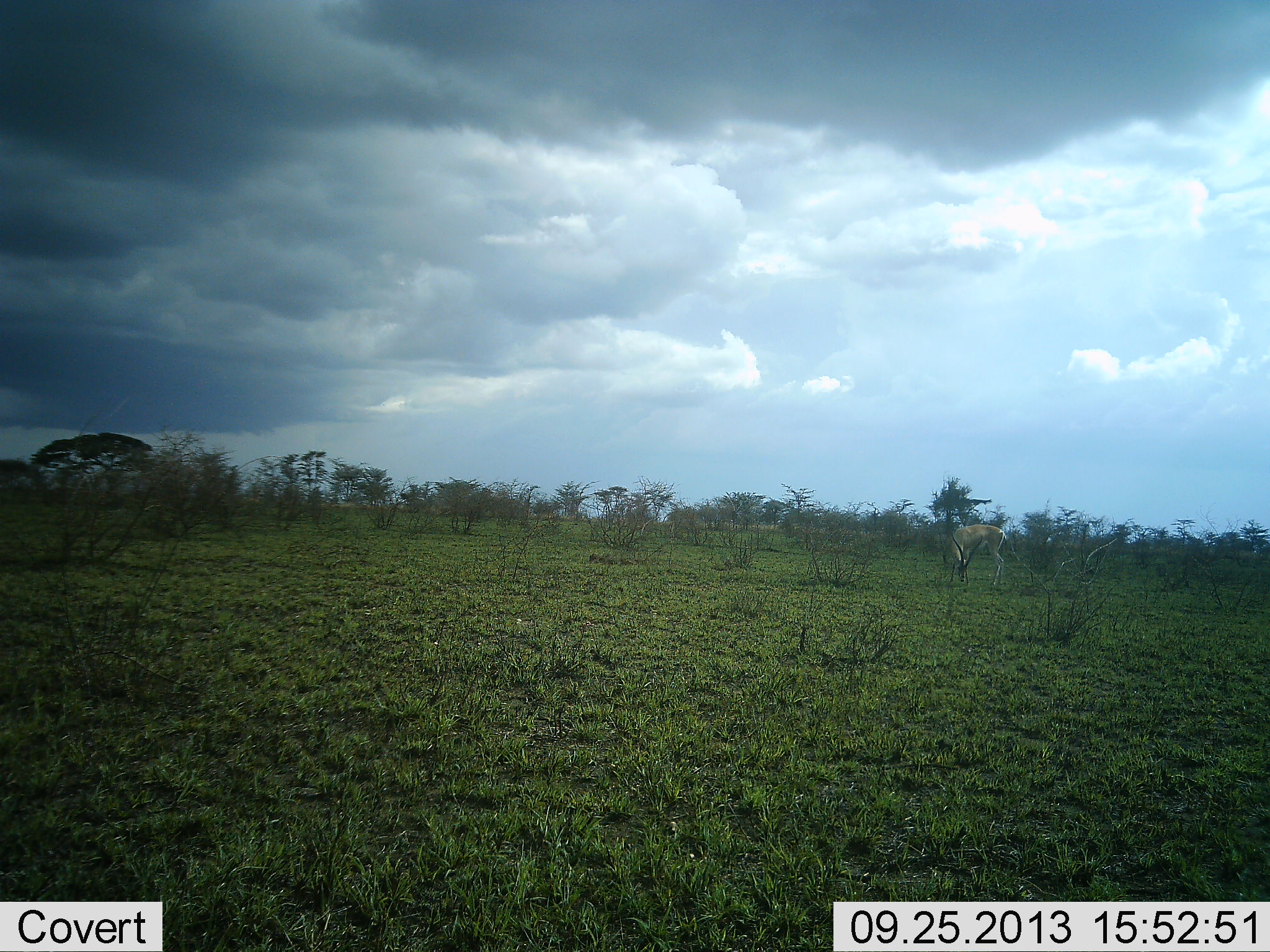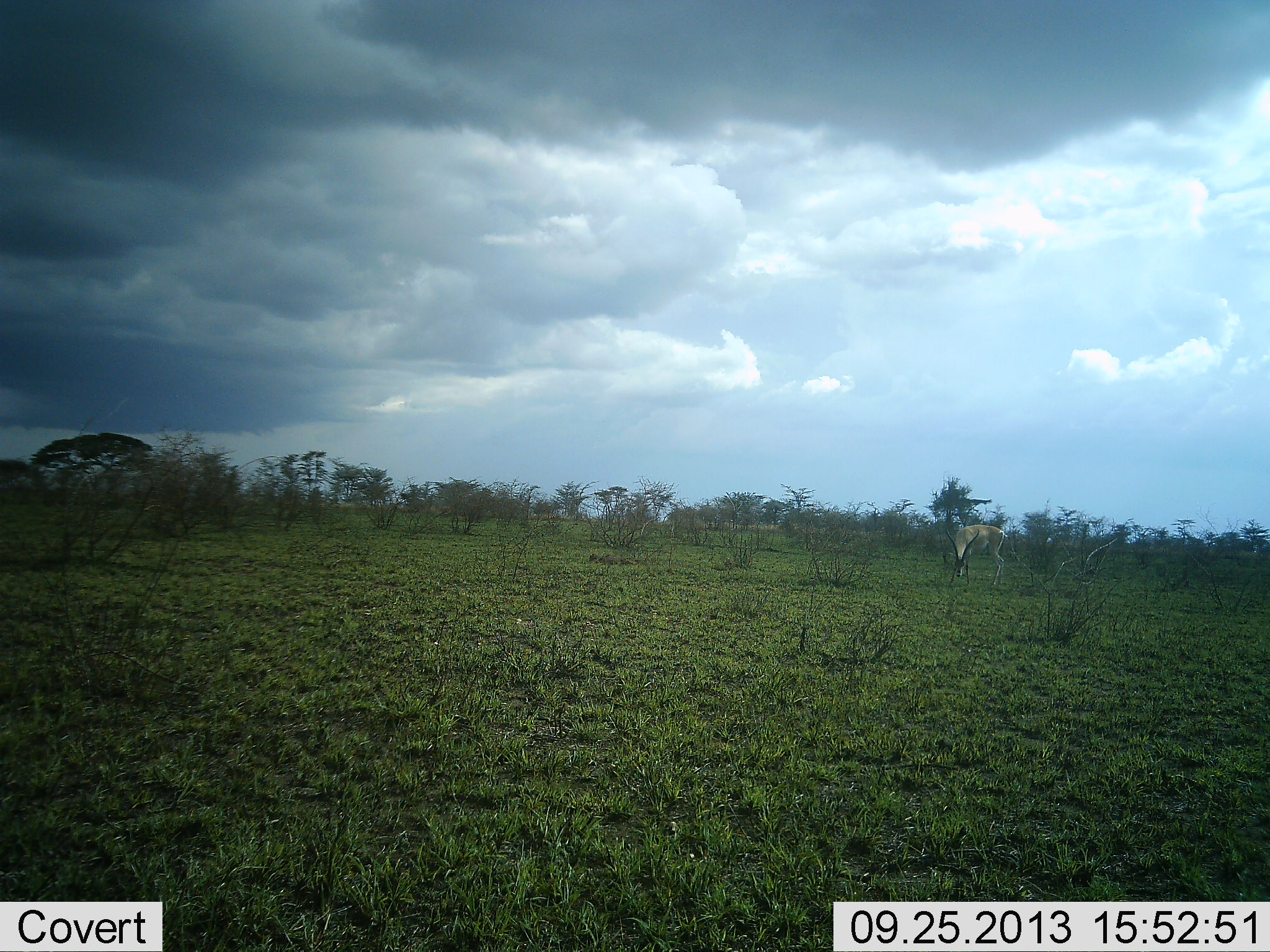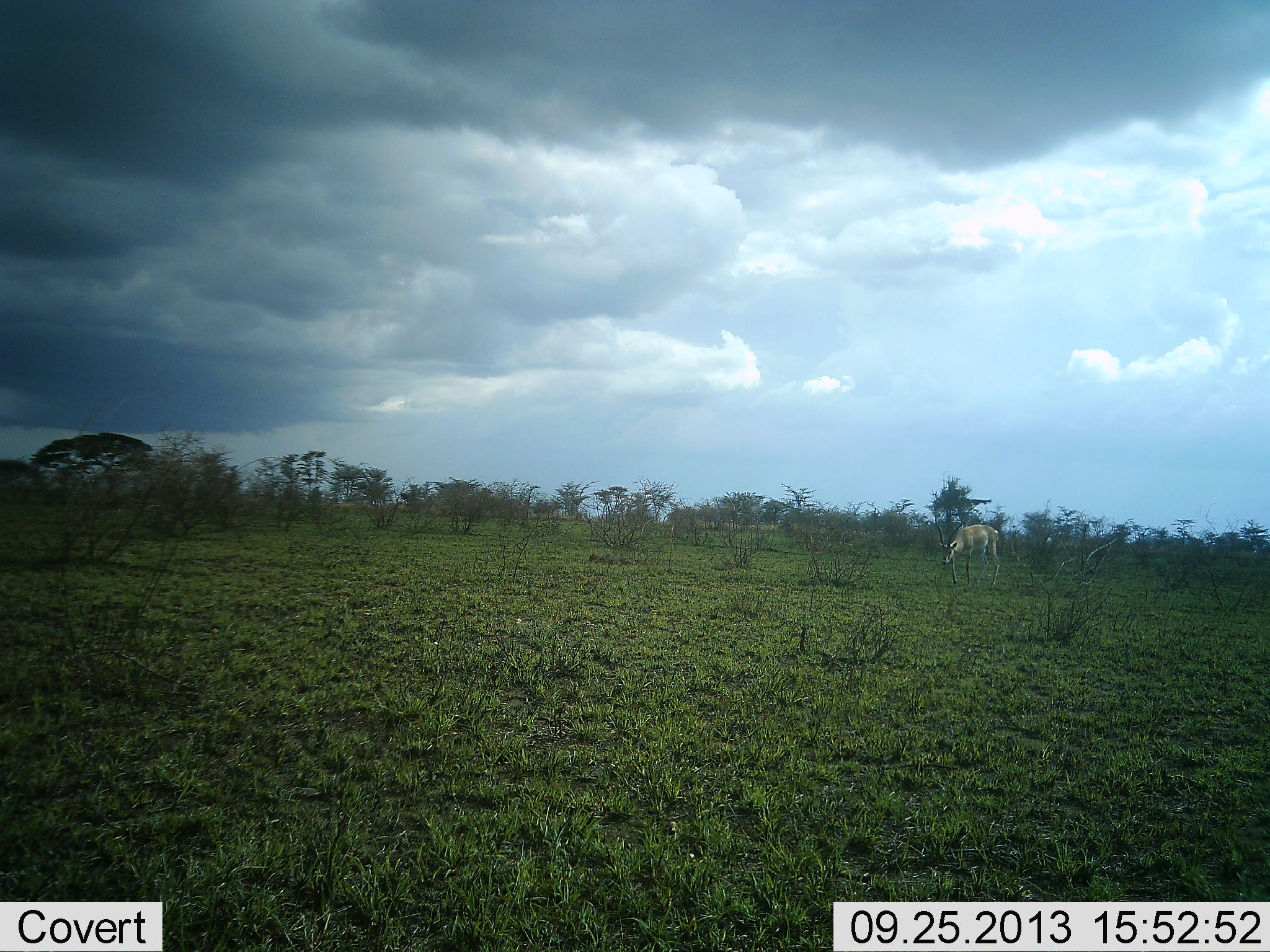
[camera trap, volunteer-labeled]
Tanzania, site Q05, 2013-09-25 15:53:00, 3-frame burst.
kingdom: Animalia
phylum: Chordata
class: Mammalia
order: Artiodactyla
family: Bovidae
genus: Nanger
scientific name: Nanger granti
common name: grant's gazelle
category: gazellegrants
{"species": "gazellegrants (grant's gazelle) (Nanger granti)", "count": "1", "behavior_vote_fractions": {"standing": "30%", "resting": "0%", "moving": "0%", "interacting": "0%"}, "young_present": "0%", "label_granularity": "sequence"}